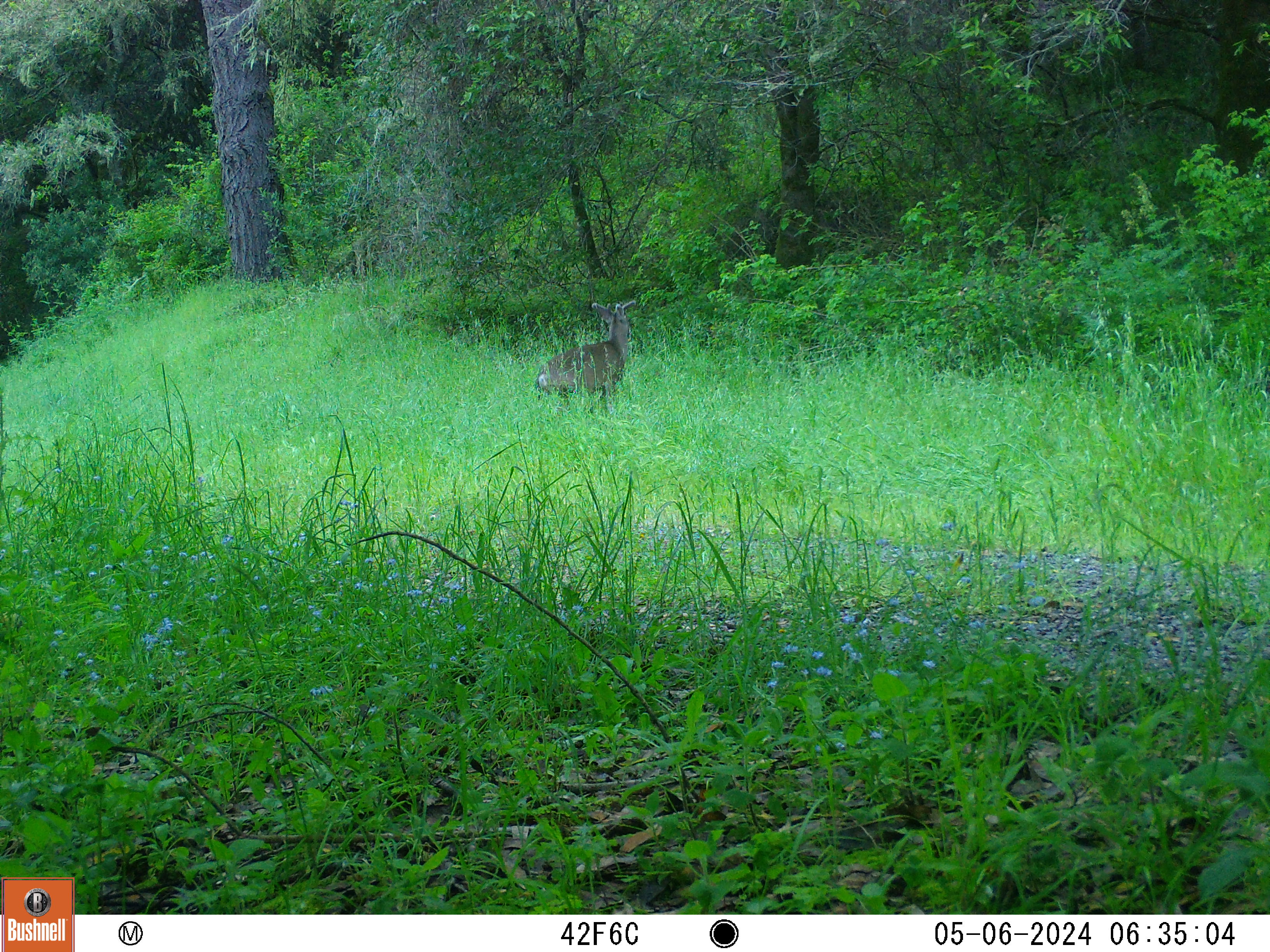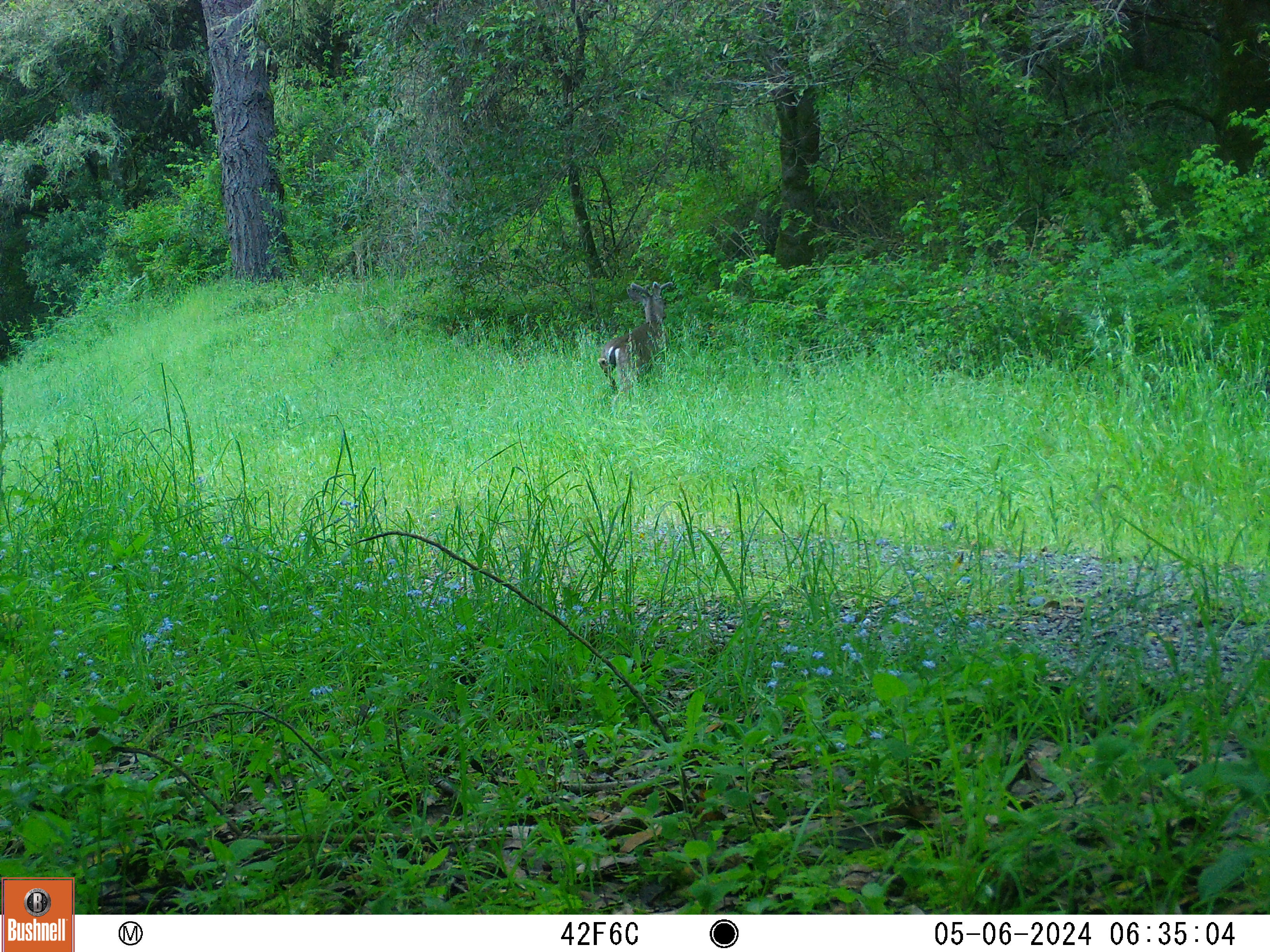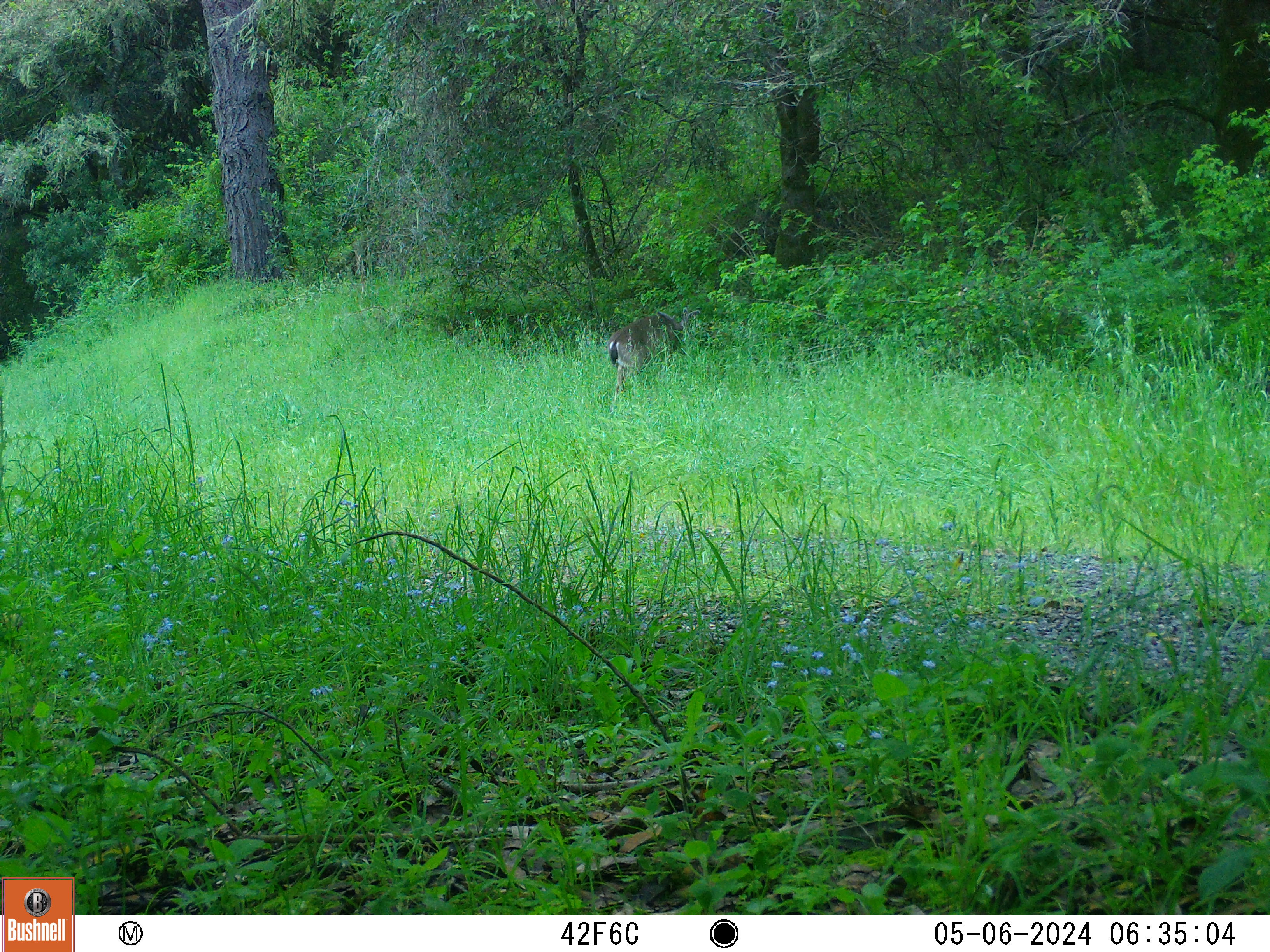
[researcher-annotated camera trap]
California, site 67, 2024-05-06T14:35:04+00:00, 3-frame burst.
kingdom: Animalia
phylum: Chordata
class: Mammalia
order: Artiodactyla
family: Cervidae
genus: Odocoileus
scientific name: Odocoileus hemionus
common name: mule deer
Mule deer (Odocoileus hemionus).